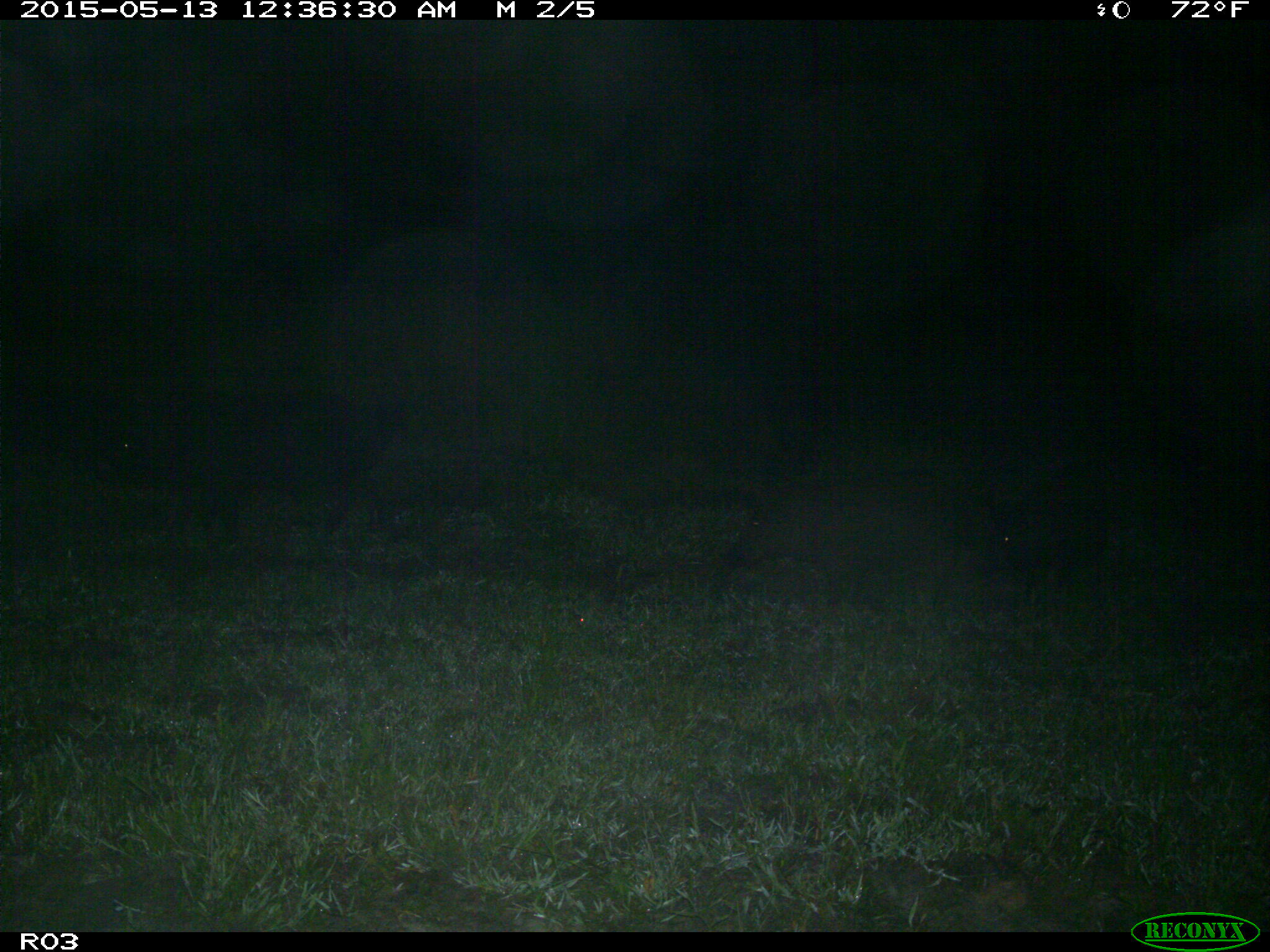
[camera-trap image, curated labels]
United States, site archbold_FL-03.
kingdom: Animalia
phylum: Chordata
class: Mammalia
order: Artiodactyla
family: Suidae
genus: Sus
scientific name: Sus scrofa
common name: wild boar